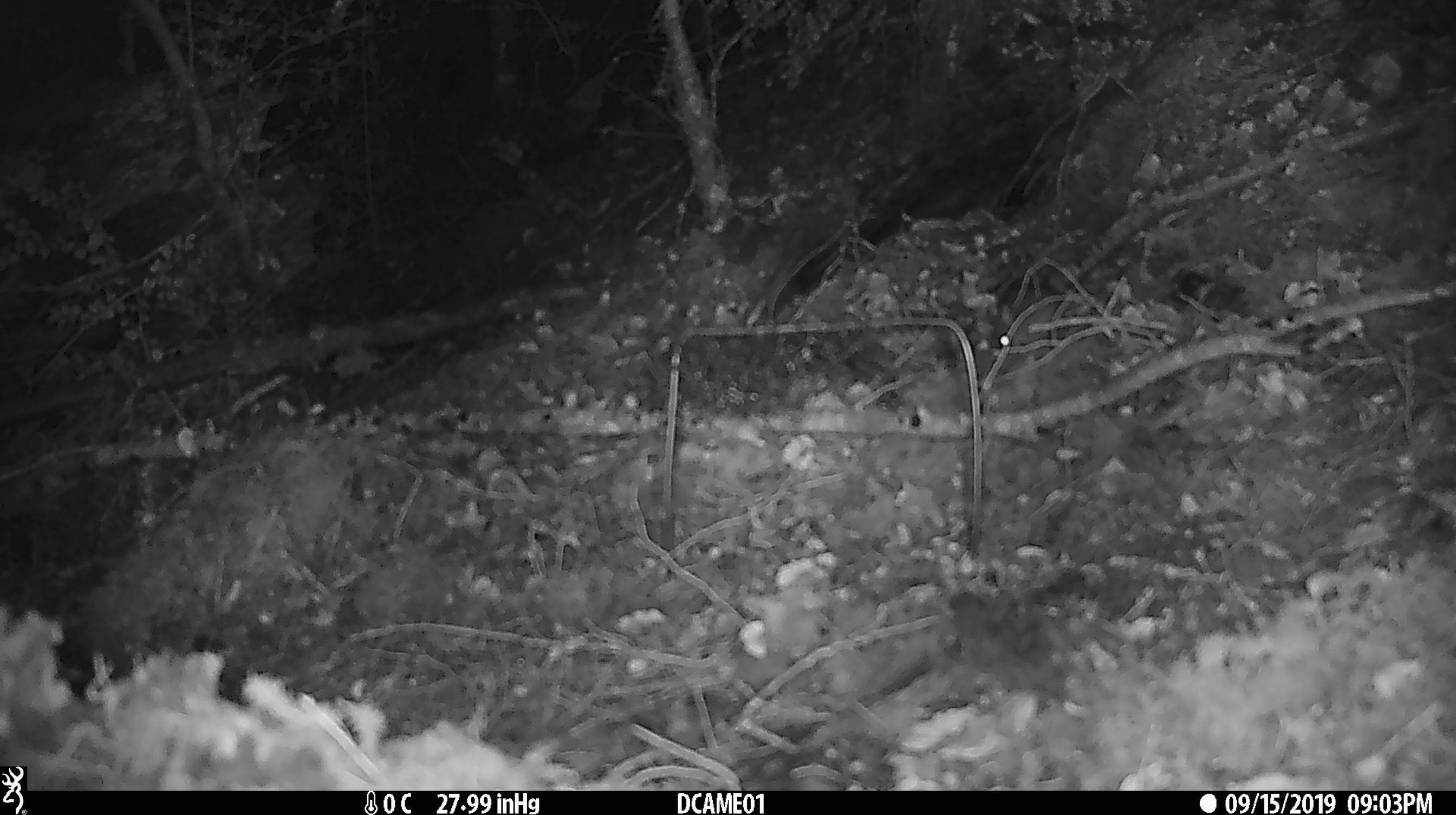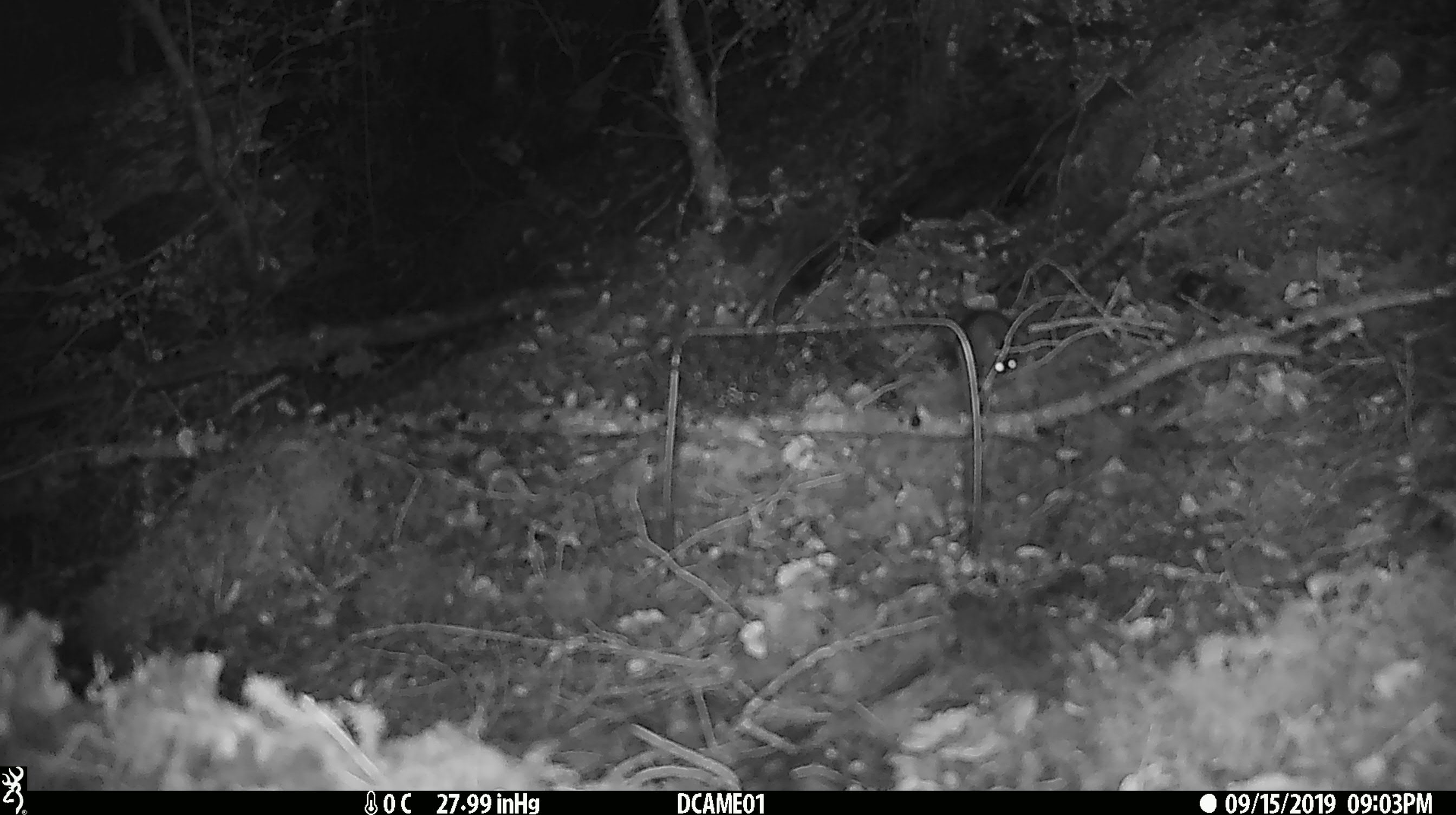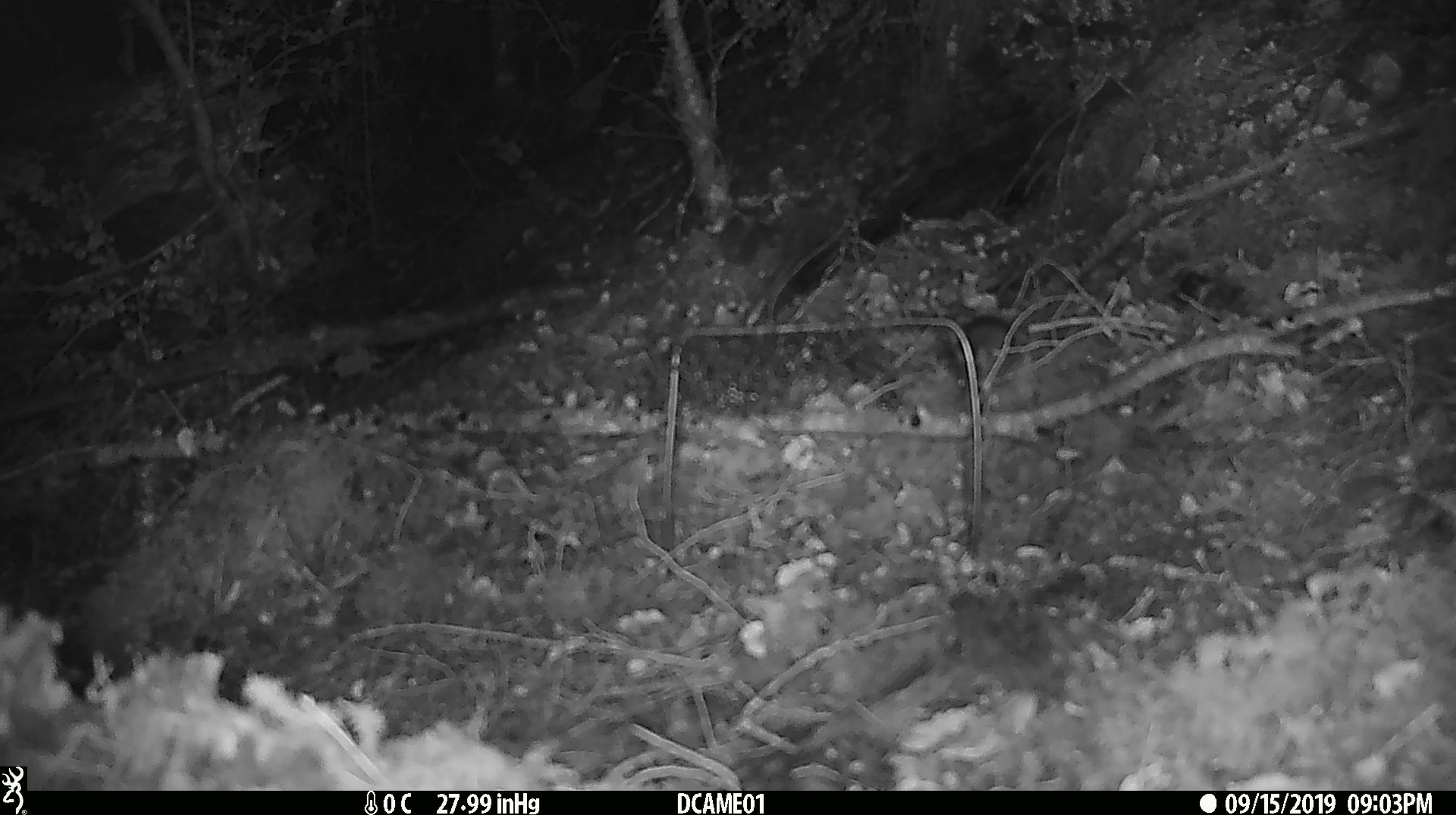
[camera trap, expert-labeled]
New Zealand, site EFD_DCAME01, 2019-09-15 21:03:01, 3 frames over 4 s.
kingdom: Animalia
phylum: Chordata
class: Mammalia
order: Rodentia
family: Muridae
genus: Mus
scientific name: Mus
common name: mouse